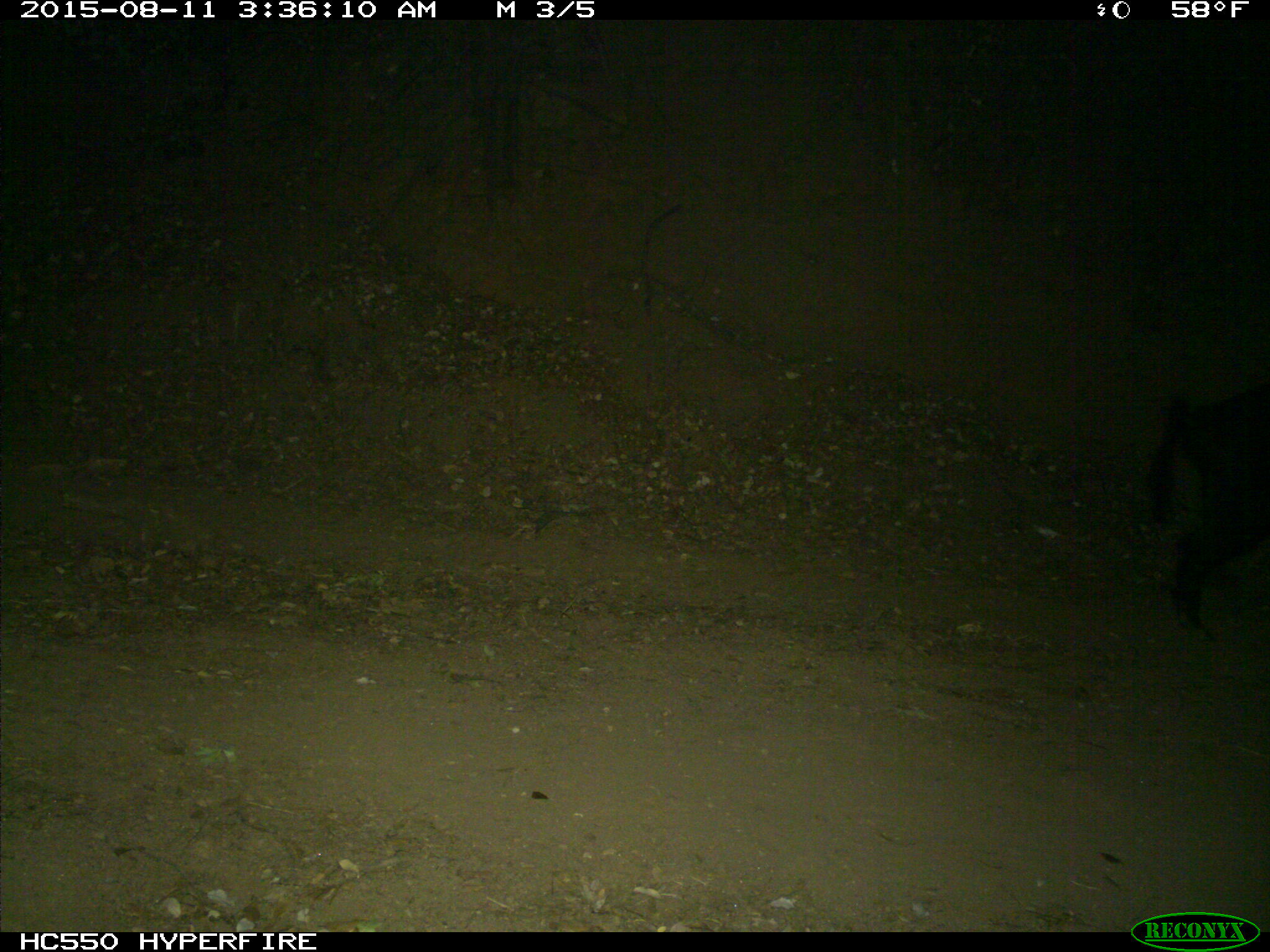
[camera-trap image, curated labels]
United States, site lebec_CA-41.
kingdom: Animalia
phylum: Chordata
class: Mammalia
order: Artiodactyla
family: Suidae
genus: Sus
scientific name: Sus scrofa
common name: wild boar